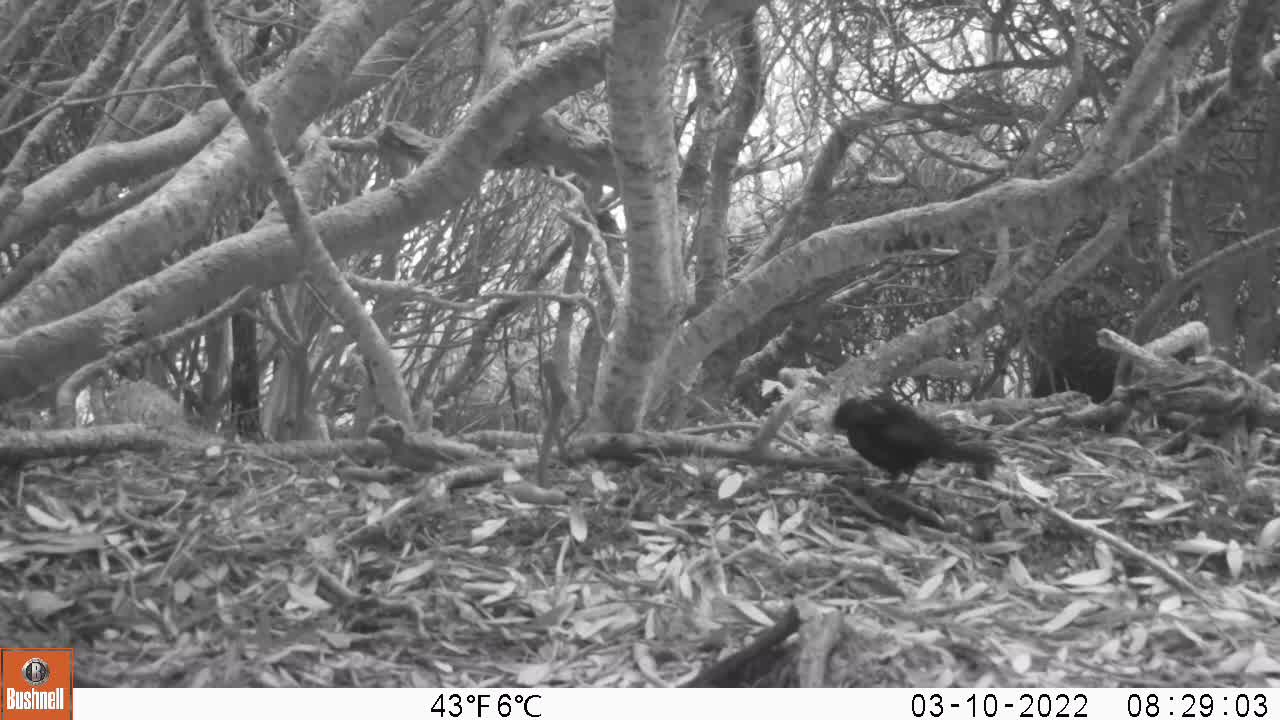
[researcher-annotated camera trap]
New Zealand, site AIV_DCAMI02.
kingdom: Animalia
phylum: Chordata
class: Aves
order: Passeriformes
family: Turdidae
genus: Turdus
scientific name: Turdus merula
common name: eurasian blackbird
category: blackbird